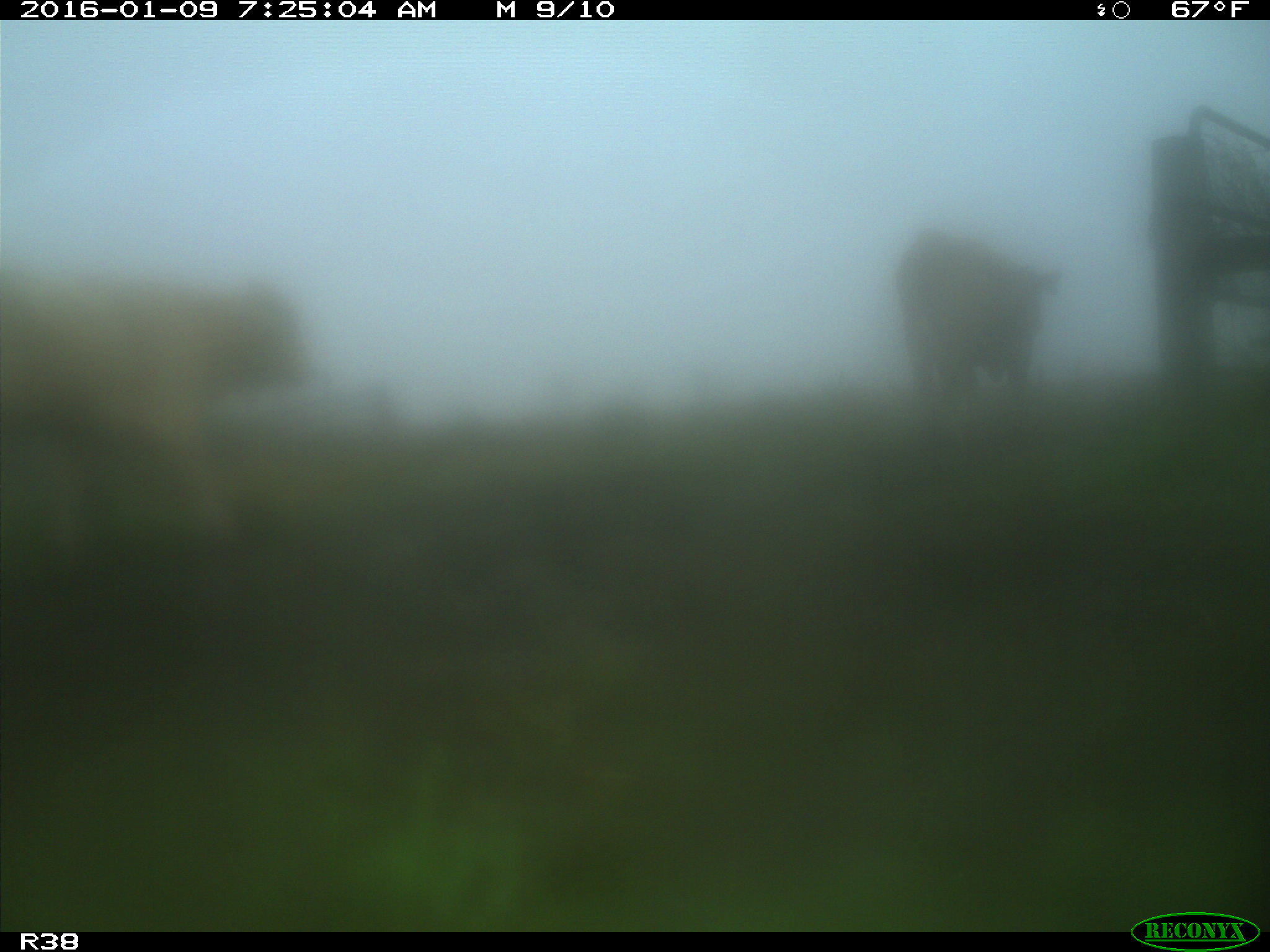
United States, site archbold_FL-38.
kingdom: Animalia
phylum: Chordata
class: Mammalia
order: Artiodactyla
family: Bovidae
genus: Bos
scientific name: Bos taurus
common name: domestic cow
Bos taurus (domestic cow).